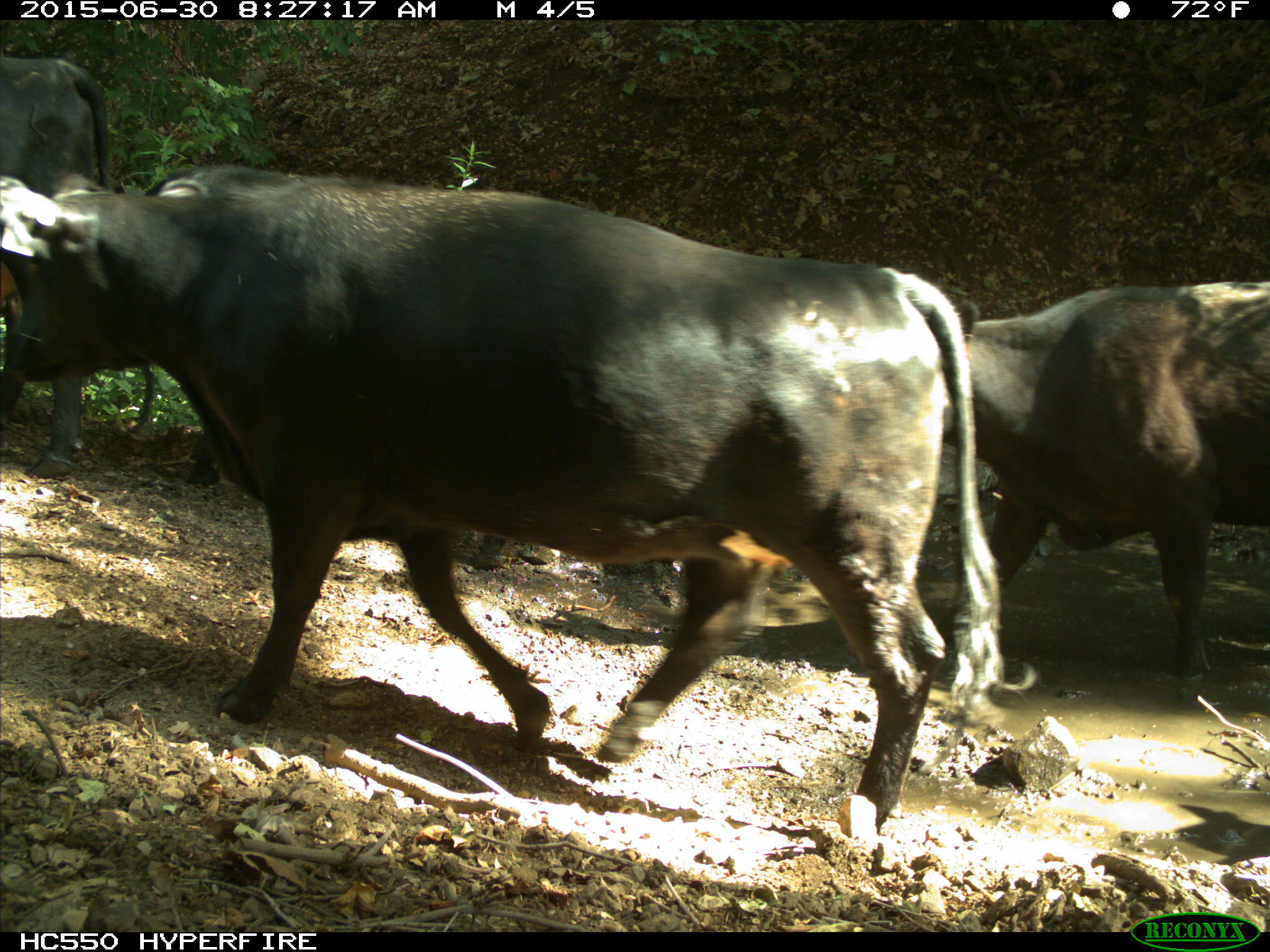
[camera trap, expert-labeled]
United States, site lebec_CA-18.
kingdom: Animalia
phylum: Chordata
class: Mammalia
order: Artiodactyla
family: Bovidae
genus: Bos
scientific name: Bos taurus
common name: domestic cow